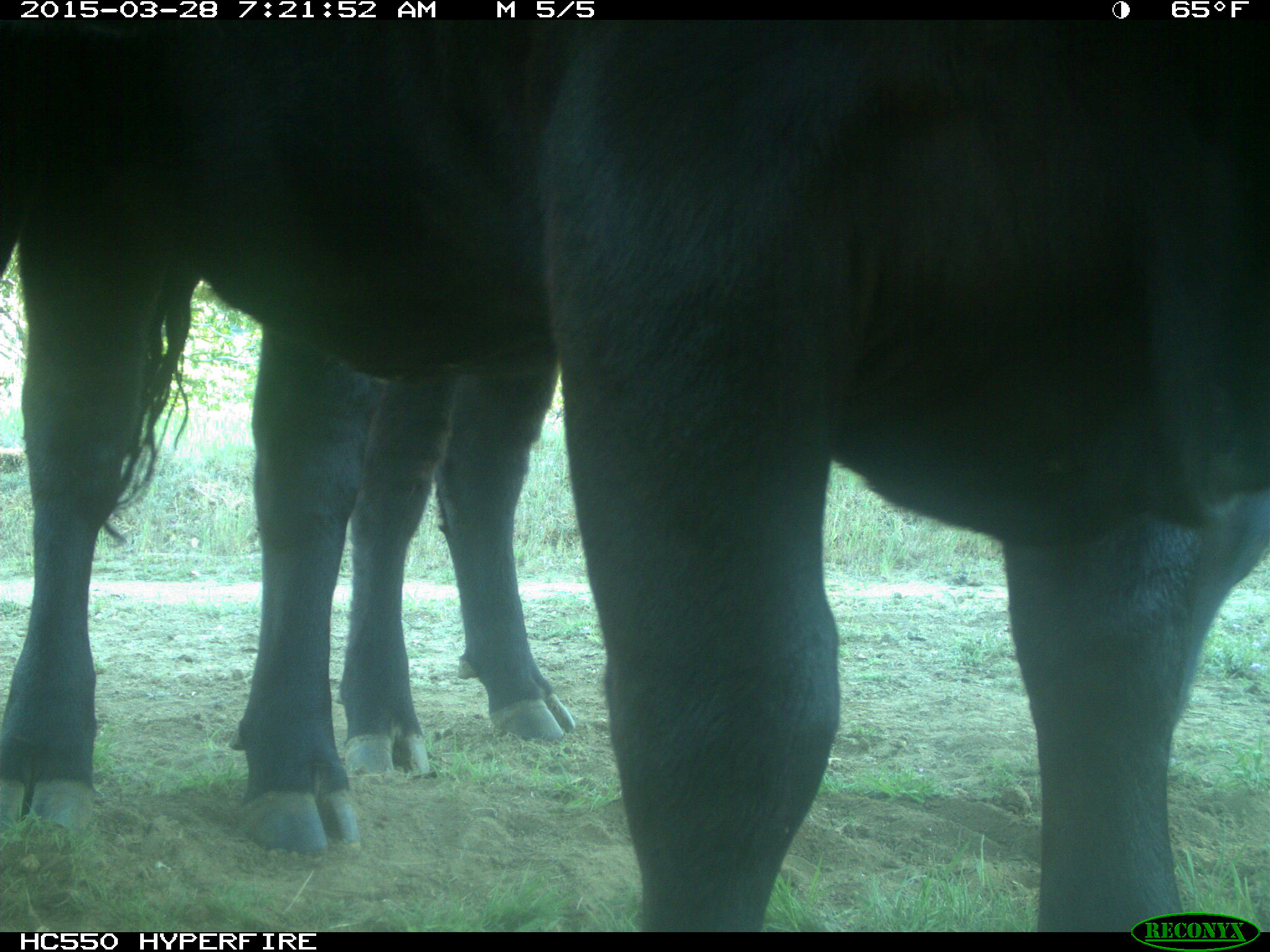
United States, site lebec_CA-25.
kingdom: Animalia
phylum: Chordata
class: Mammalia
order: Artiodactyla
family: Bovidae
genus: Bos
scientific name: Bos taurus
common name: domestic cow